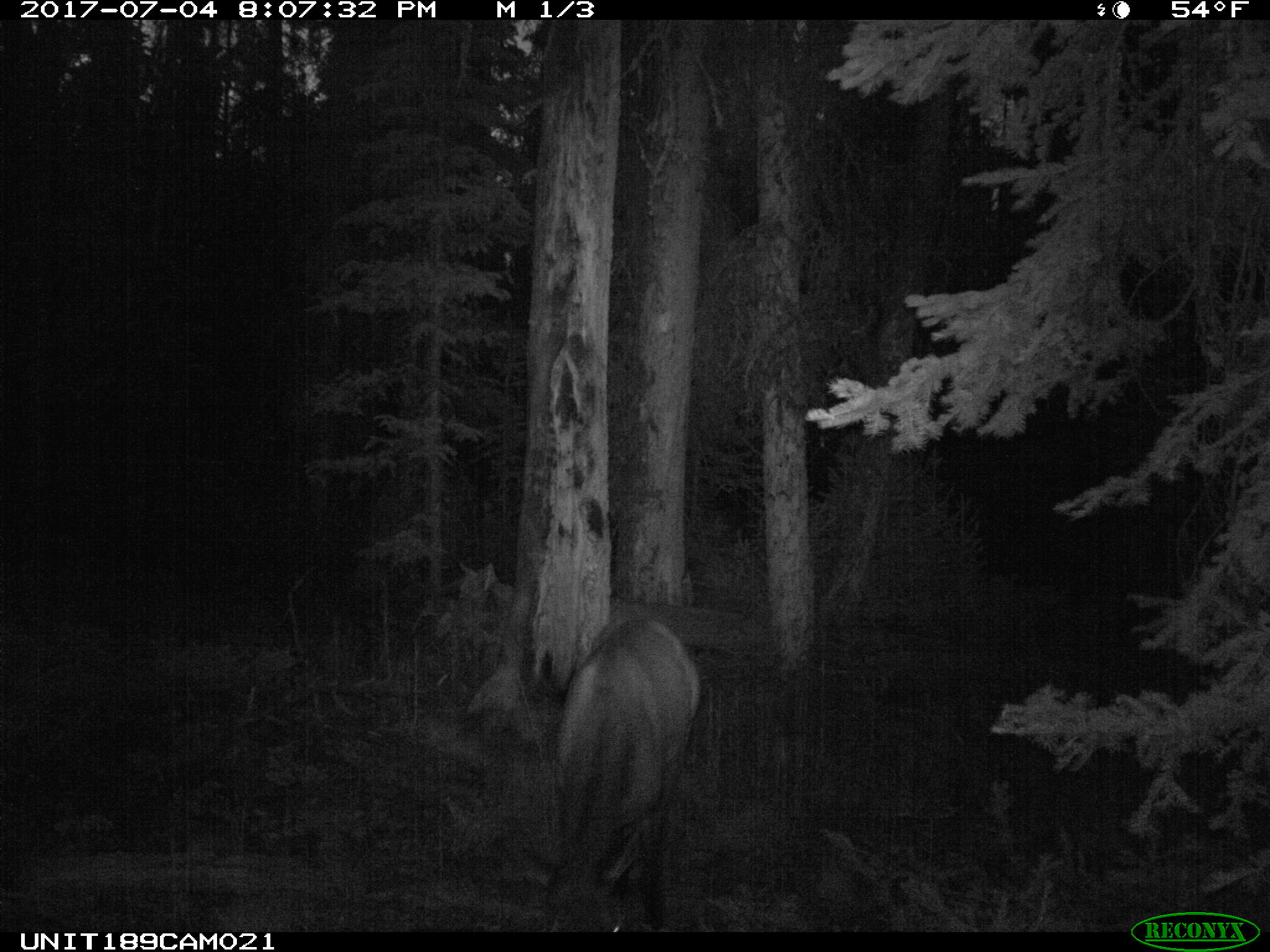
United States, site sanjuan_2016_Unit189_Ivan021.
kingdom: Animalia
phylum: Chordata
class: Mammalia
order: Artiodactyla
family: Cervidae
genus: Cervus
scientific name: Cervus elaphus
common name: red deer